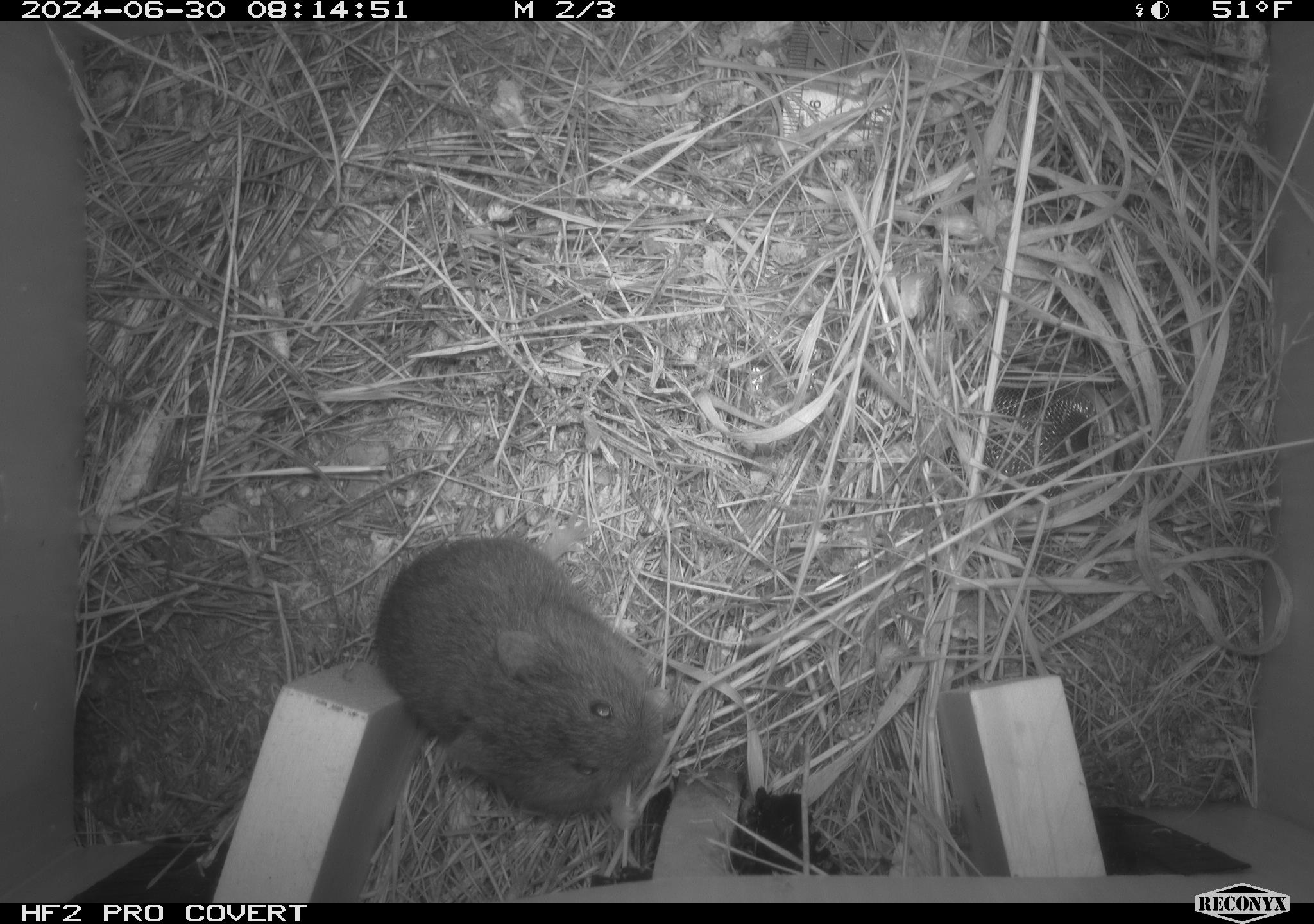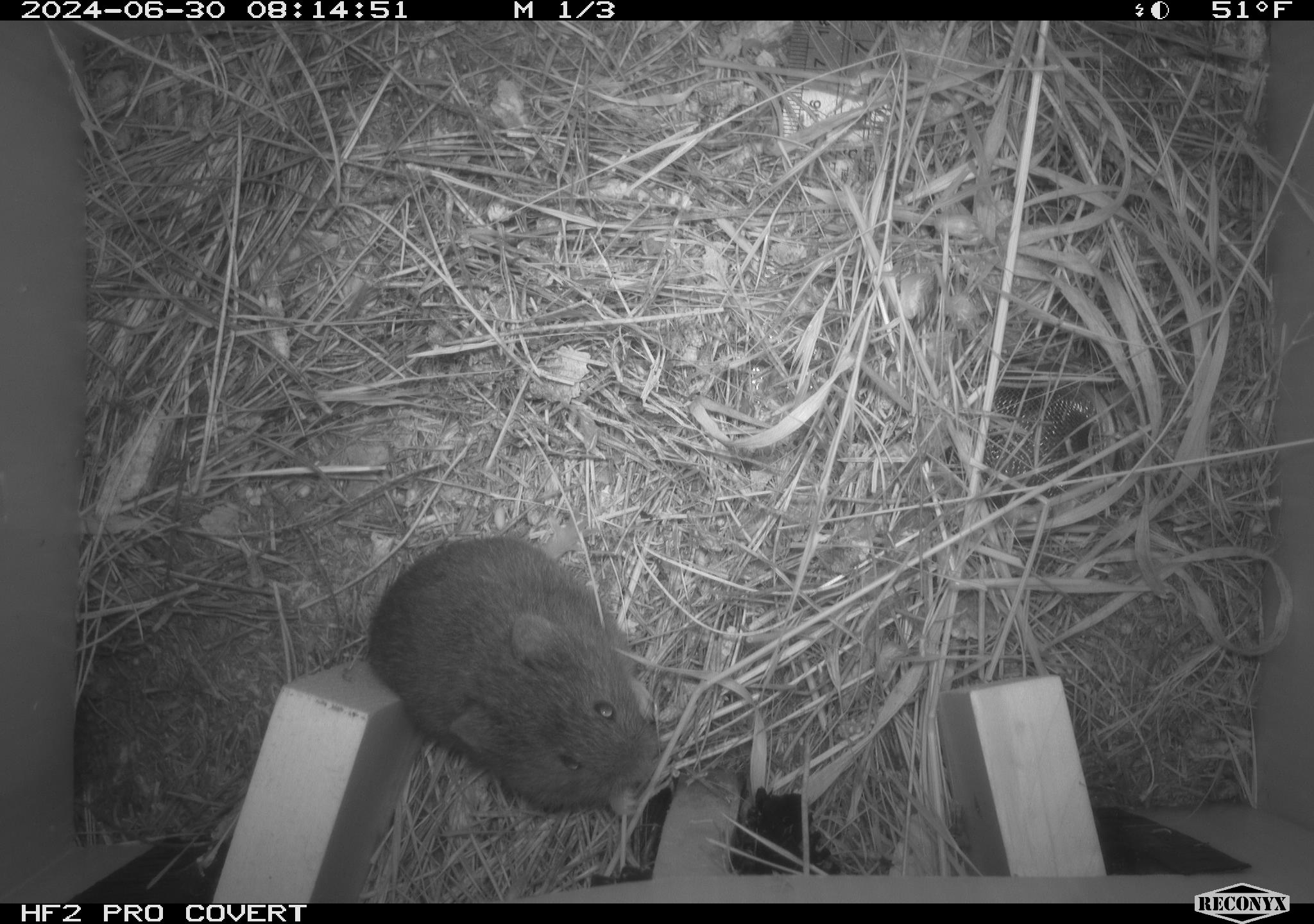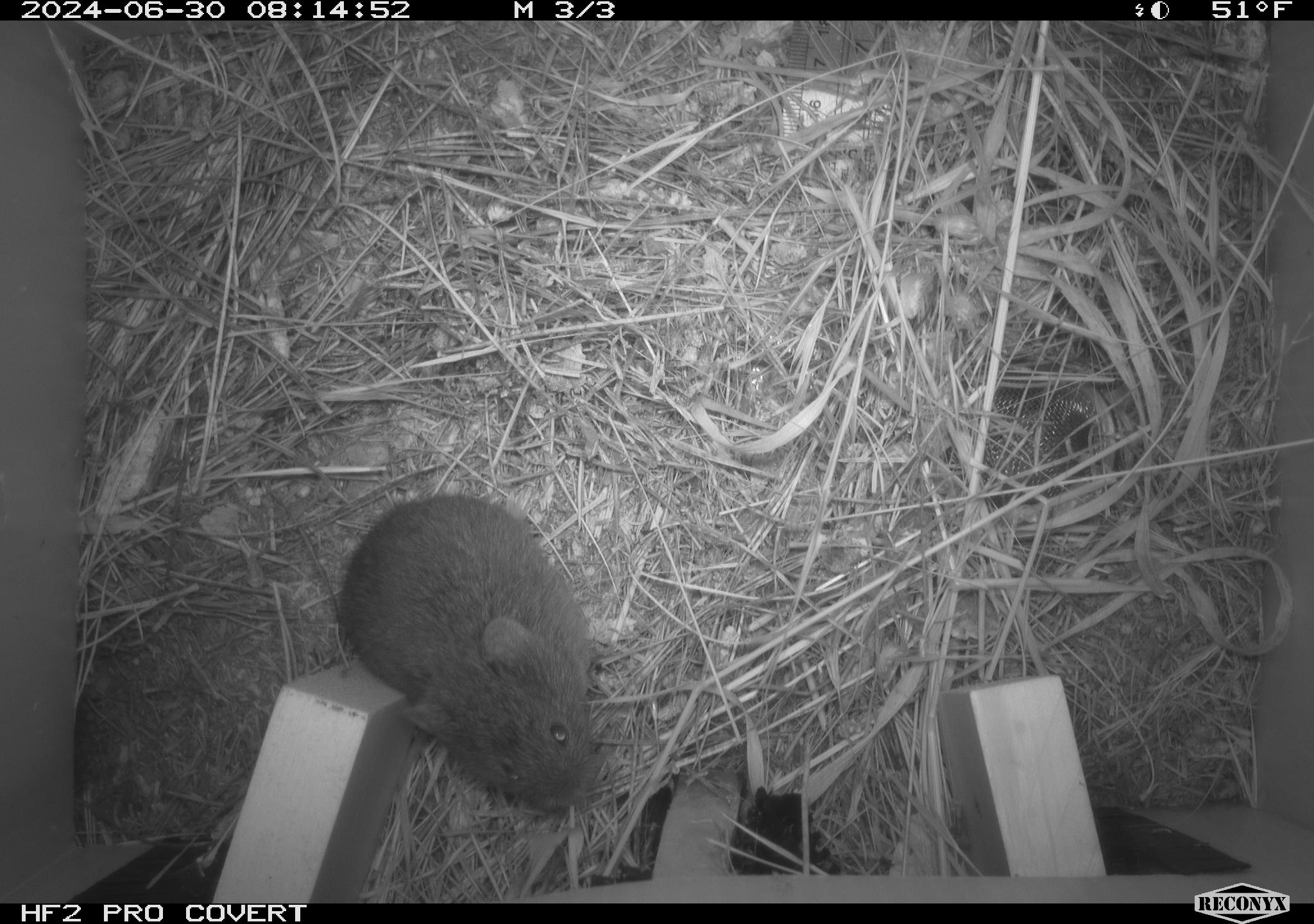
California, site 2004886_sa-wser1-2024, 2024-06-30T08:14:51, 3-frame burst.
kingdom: Animalia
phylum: Chordata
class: Mammalia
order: Rodentia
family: Cricetidae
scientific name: Arvicolinae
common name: voles, lemmings, and muskrats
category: arvicolinae subfamily